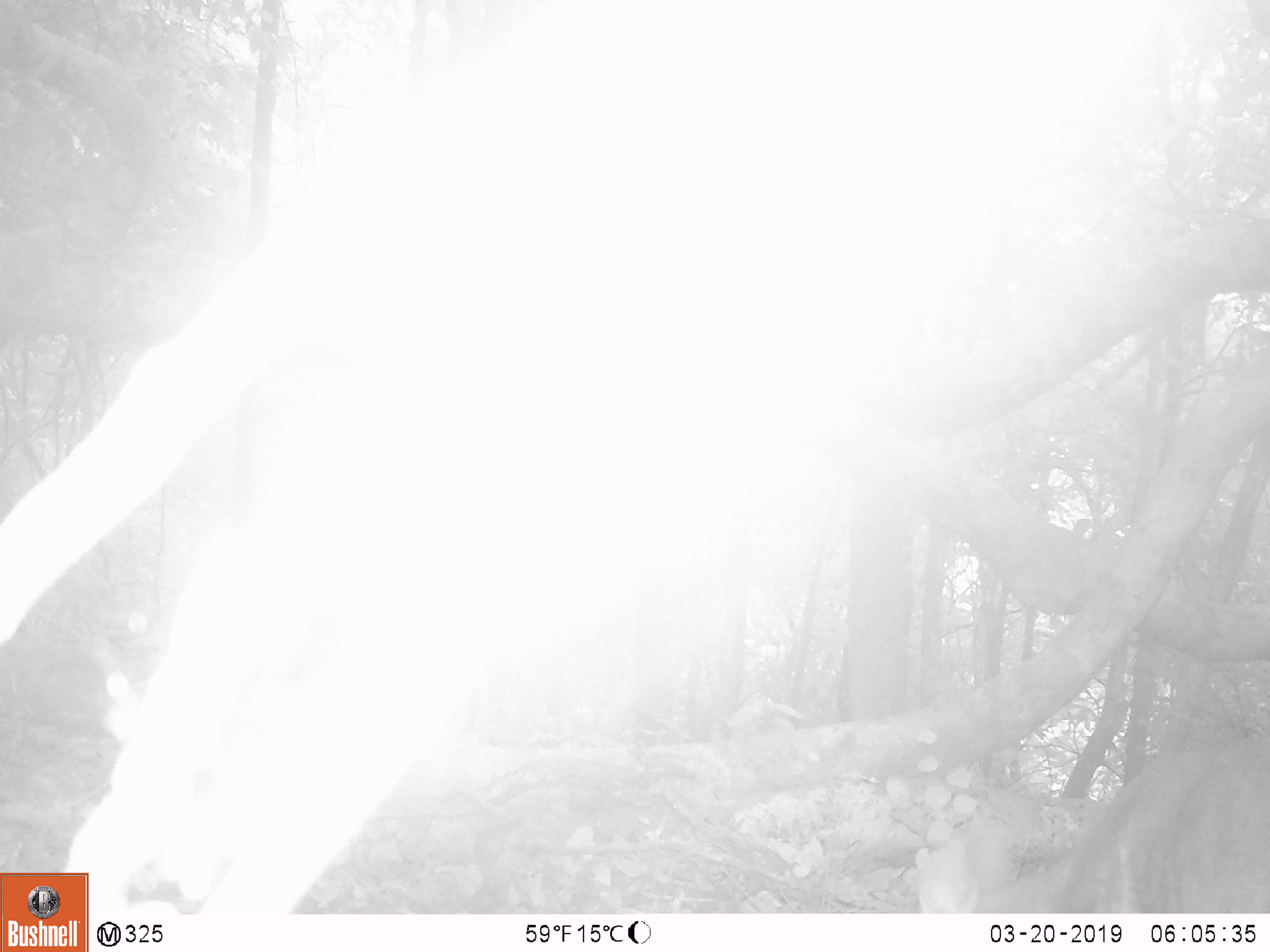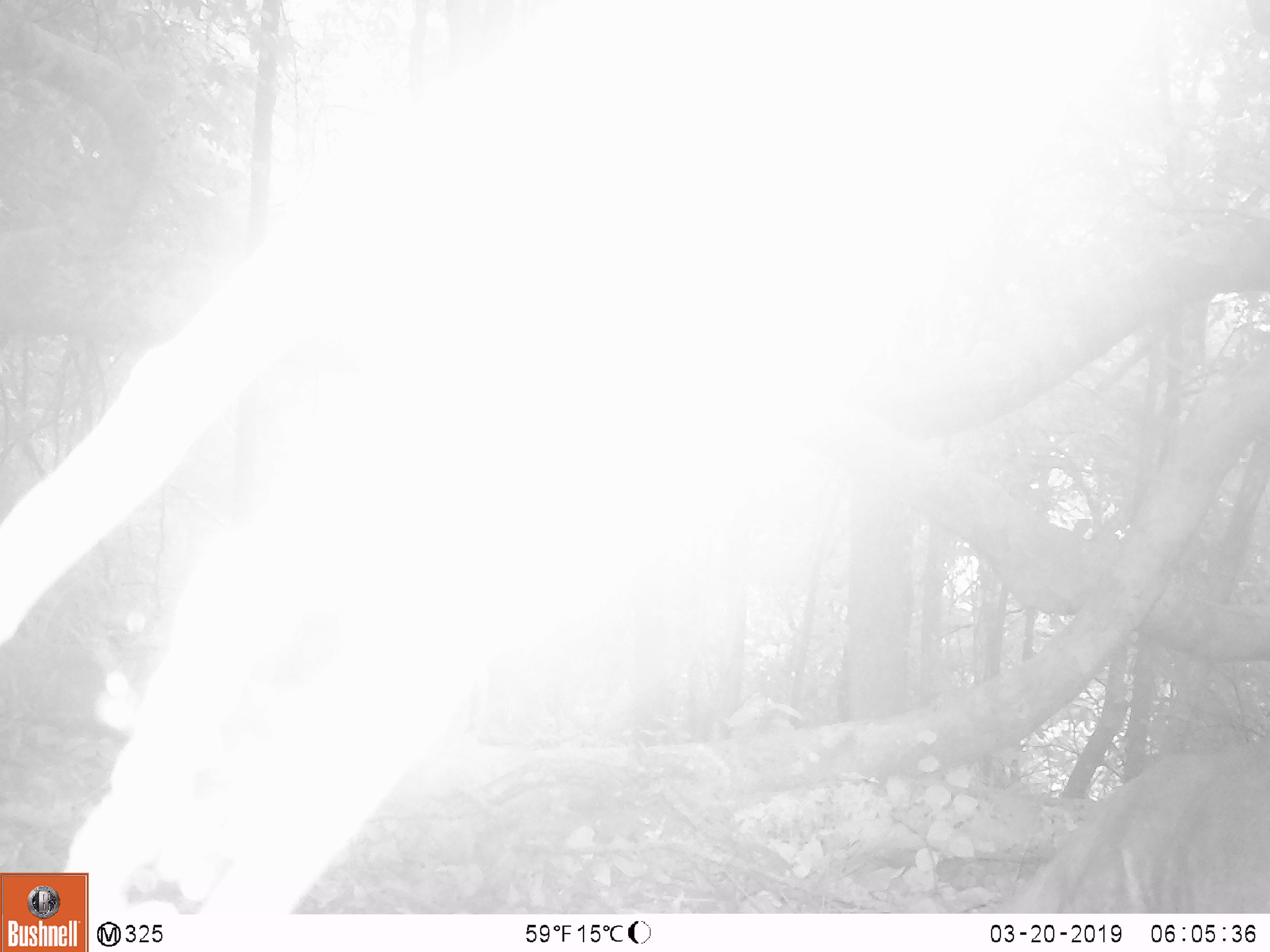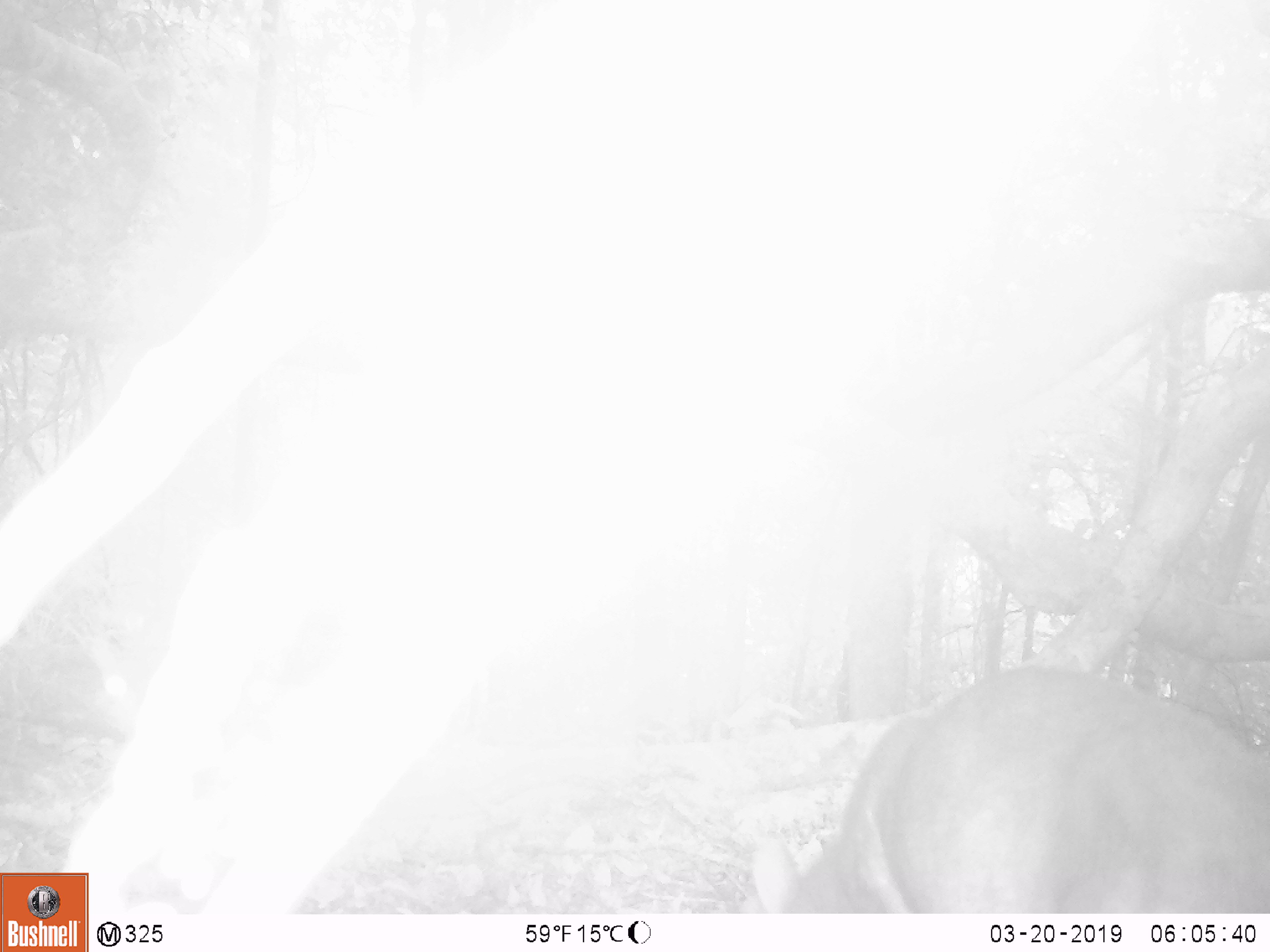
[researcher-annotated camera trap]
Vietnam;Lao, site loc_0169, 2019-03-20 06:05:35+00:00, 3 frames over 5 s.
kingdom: Animalia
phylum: Chordata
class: Mammalia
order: Artiodactyla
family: Cervidae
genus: Muntiacus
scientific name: Muntiacus rooseveltorum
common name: roosevelt's muntjac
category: roosevelts muntjac group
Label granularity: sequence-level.